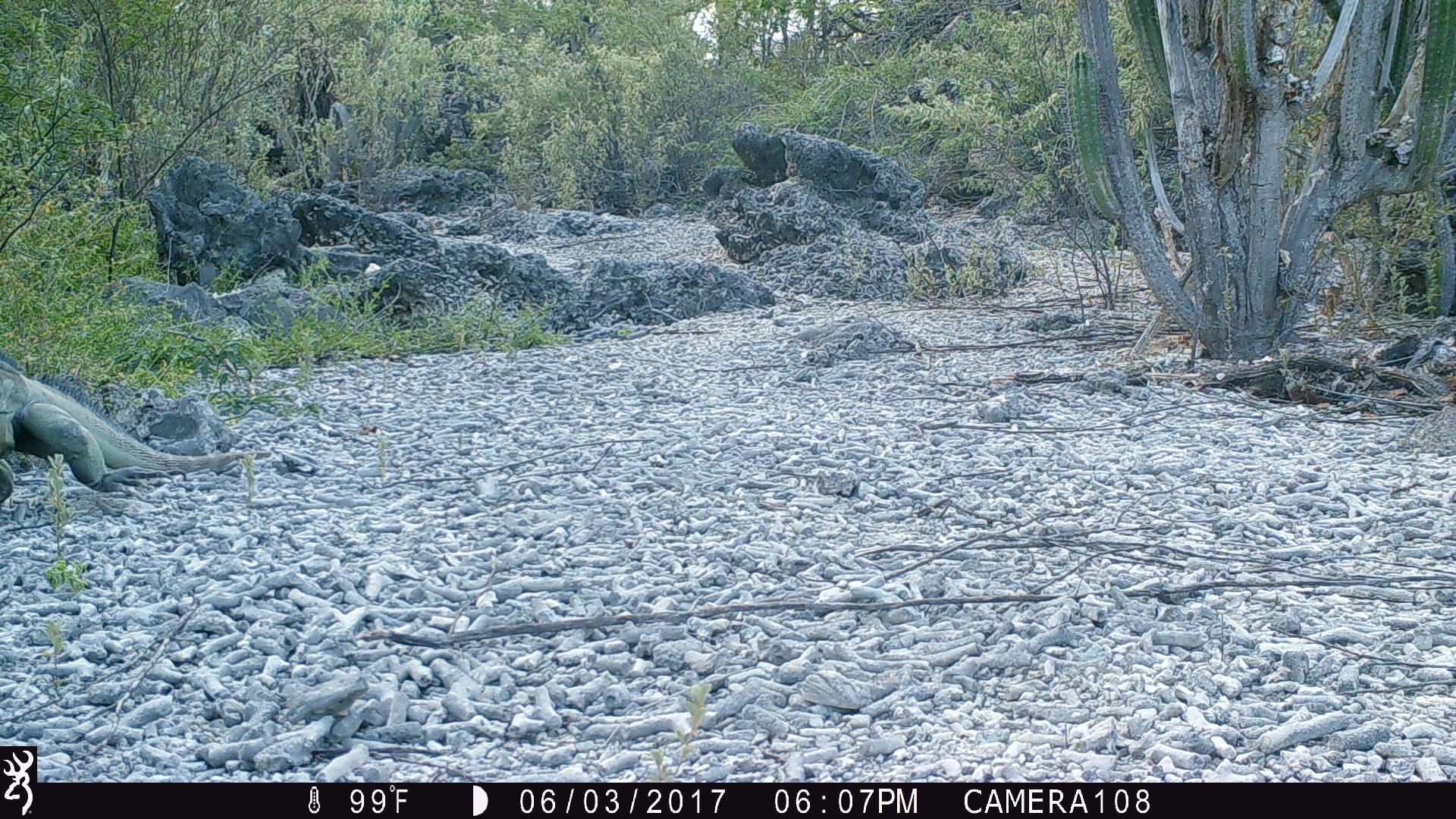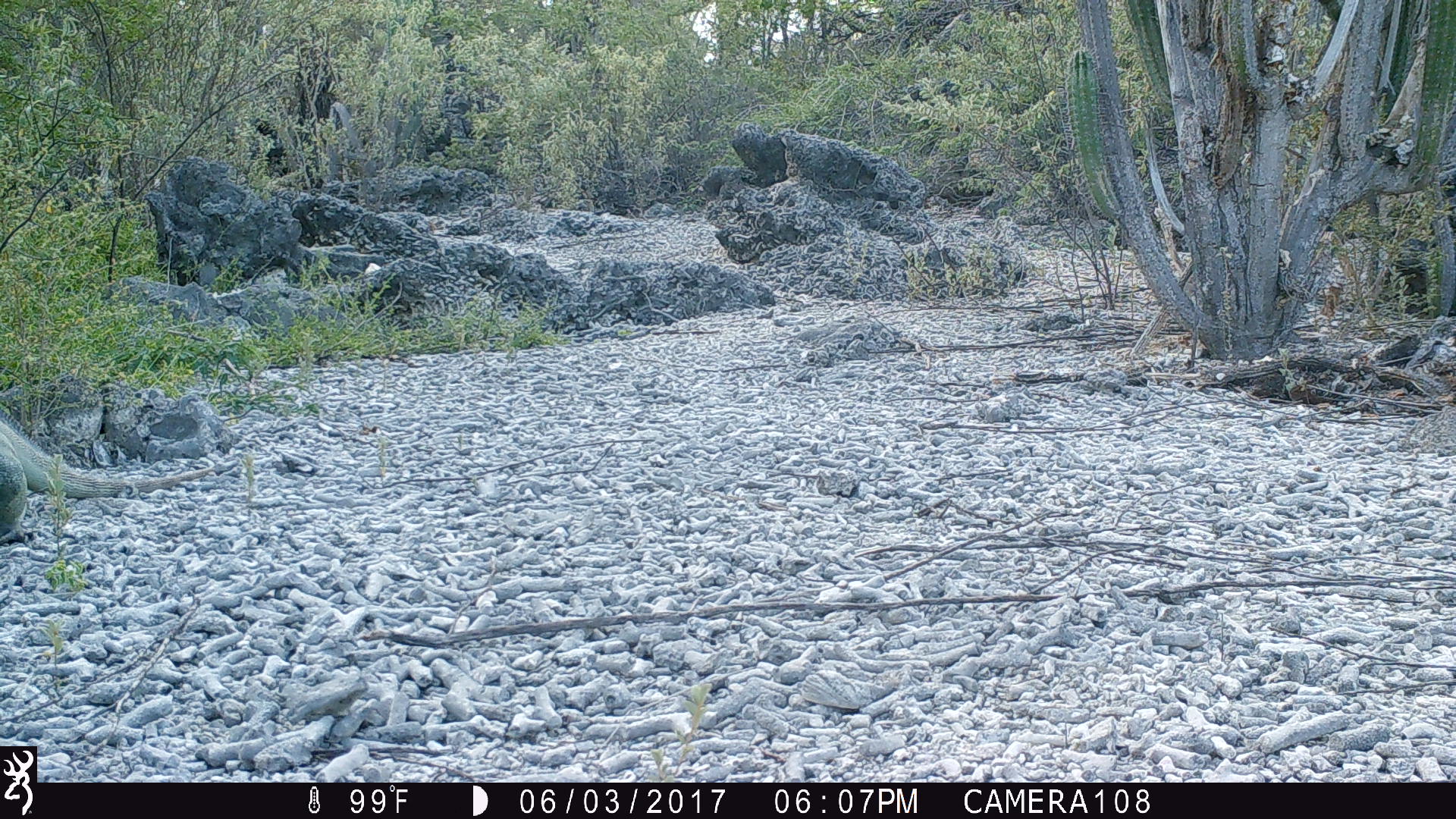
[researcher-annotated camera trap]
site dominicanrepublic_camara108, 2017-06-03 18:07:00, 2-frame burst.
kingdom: Animalia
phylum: Chordata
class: Reptilia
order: Squamata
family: Iguanidae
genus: Iguana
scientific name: Iguana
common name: typical iguanas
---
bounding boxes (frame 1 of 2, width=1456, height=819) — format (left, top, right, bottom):
iguana: (0, 346, 250, 507)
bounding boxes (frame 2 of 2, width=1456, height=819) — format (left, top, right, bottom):
iguana: (0, 400, 221, 537)